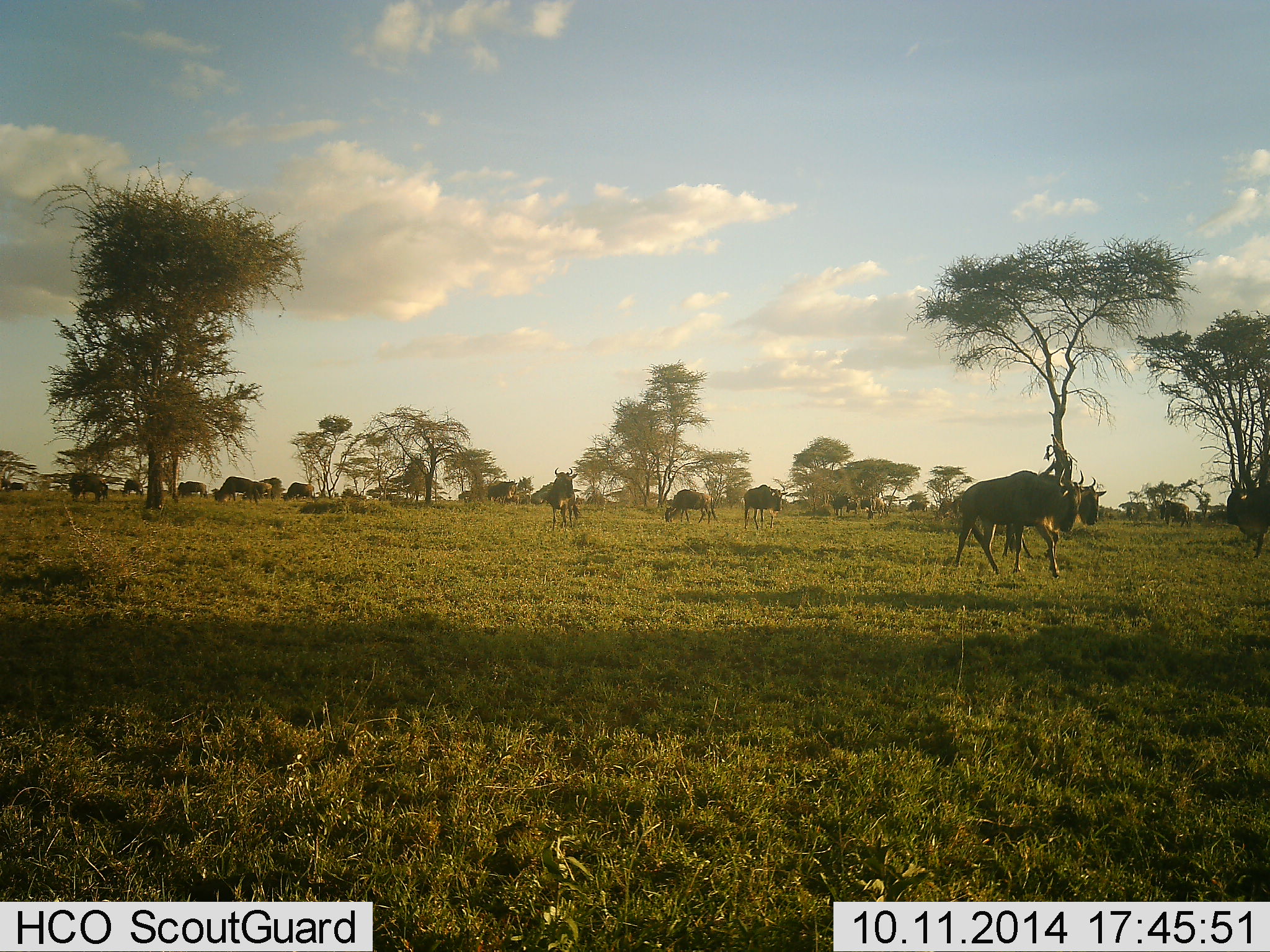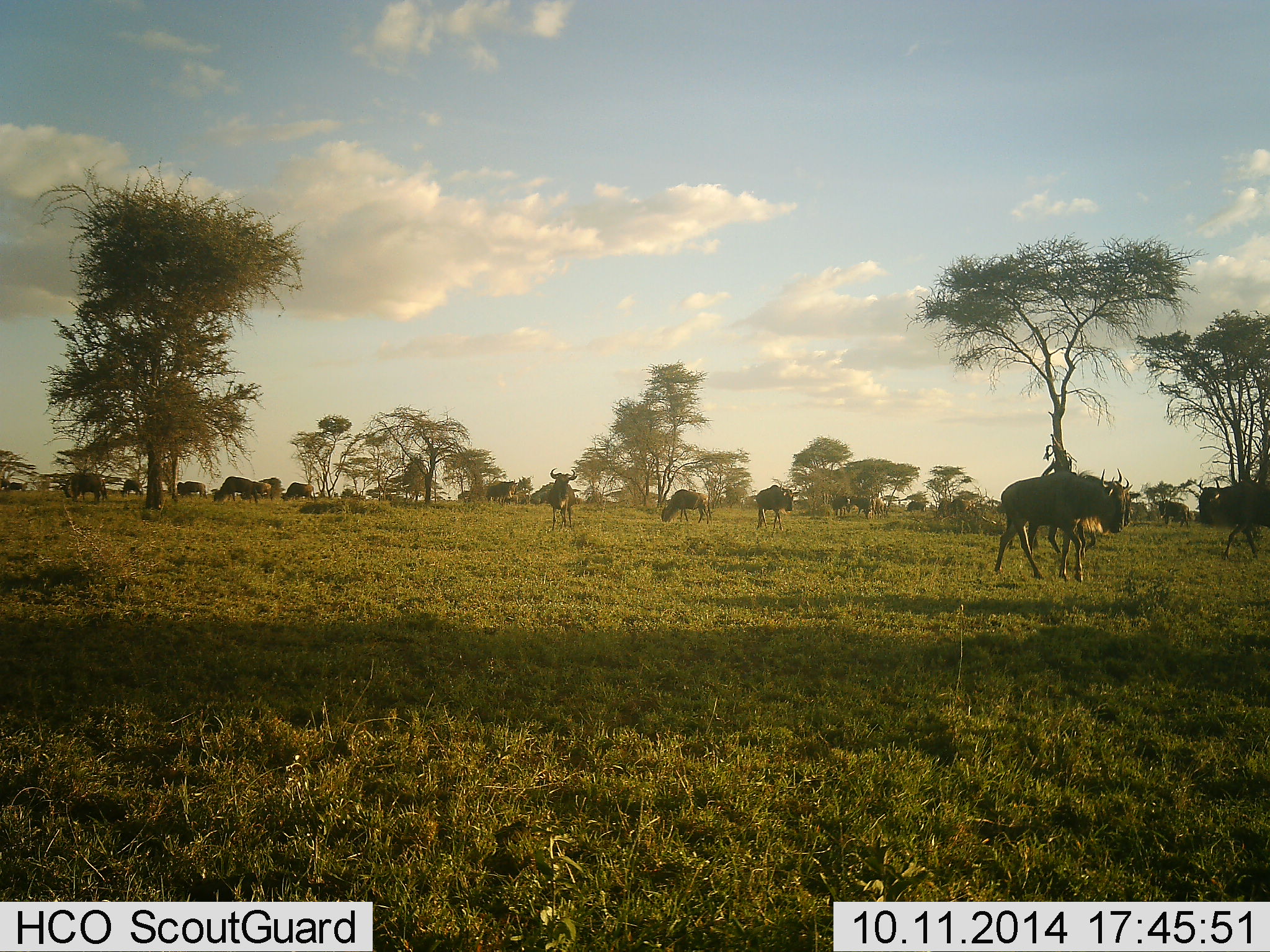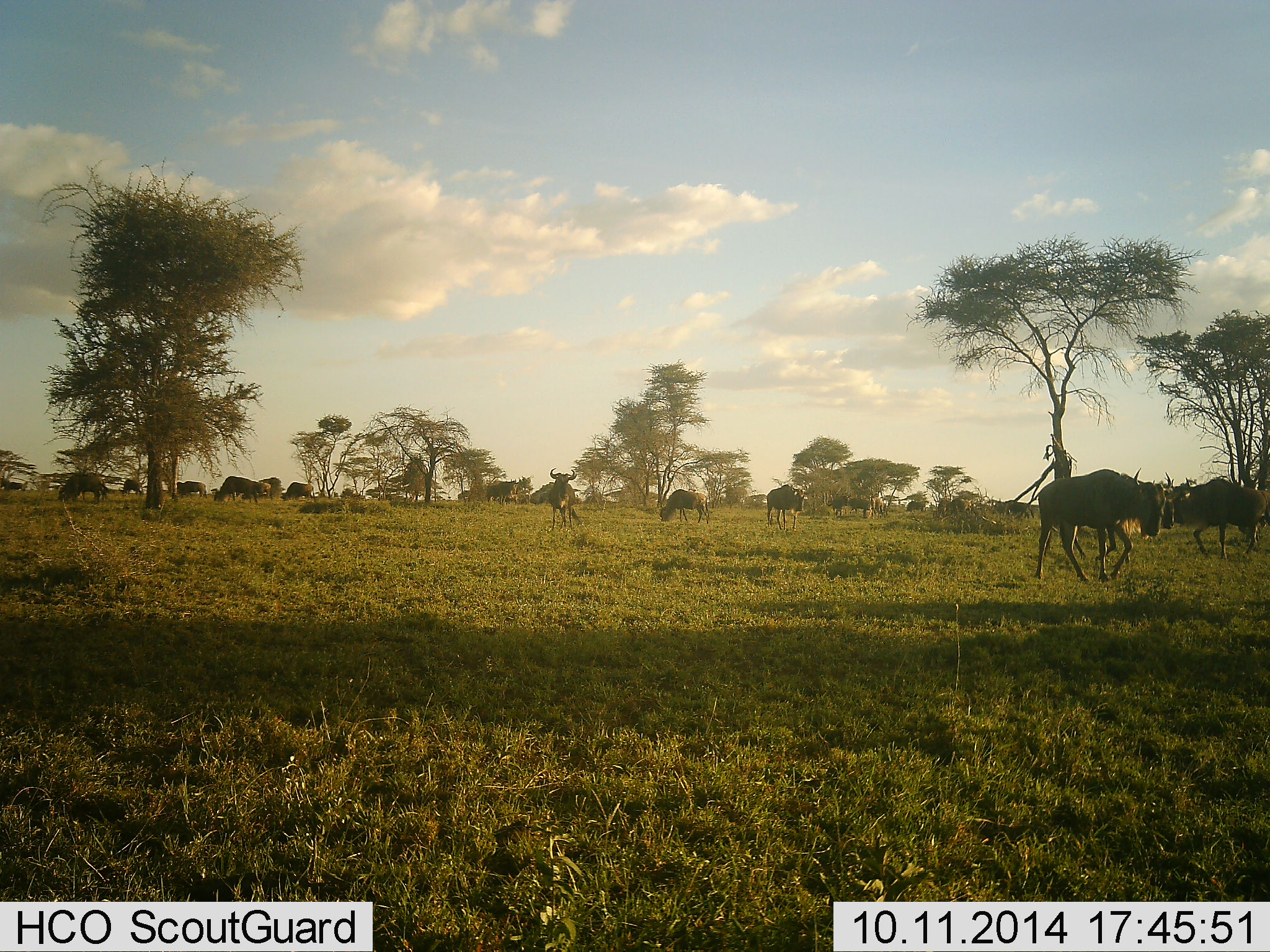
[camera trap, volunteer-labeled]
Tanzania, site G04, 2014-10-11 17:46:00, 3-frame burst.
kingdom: Animalia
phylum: Chordata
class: Mammalia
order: Artiodactyla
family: Bovidae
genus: Connochaetes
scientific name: Connochaetes taurinus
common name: blue wildebeest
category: wildebeest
Wildebeest (blue wildebeest) (Connochaetes taurinus), count 11-50. Behavior (volunteer vote fractions): standing 50%, resting 20%, moving 100%, interacting 0%. Young present (vote fraction): 0%. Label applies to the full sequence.